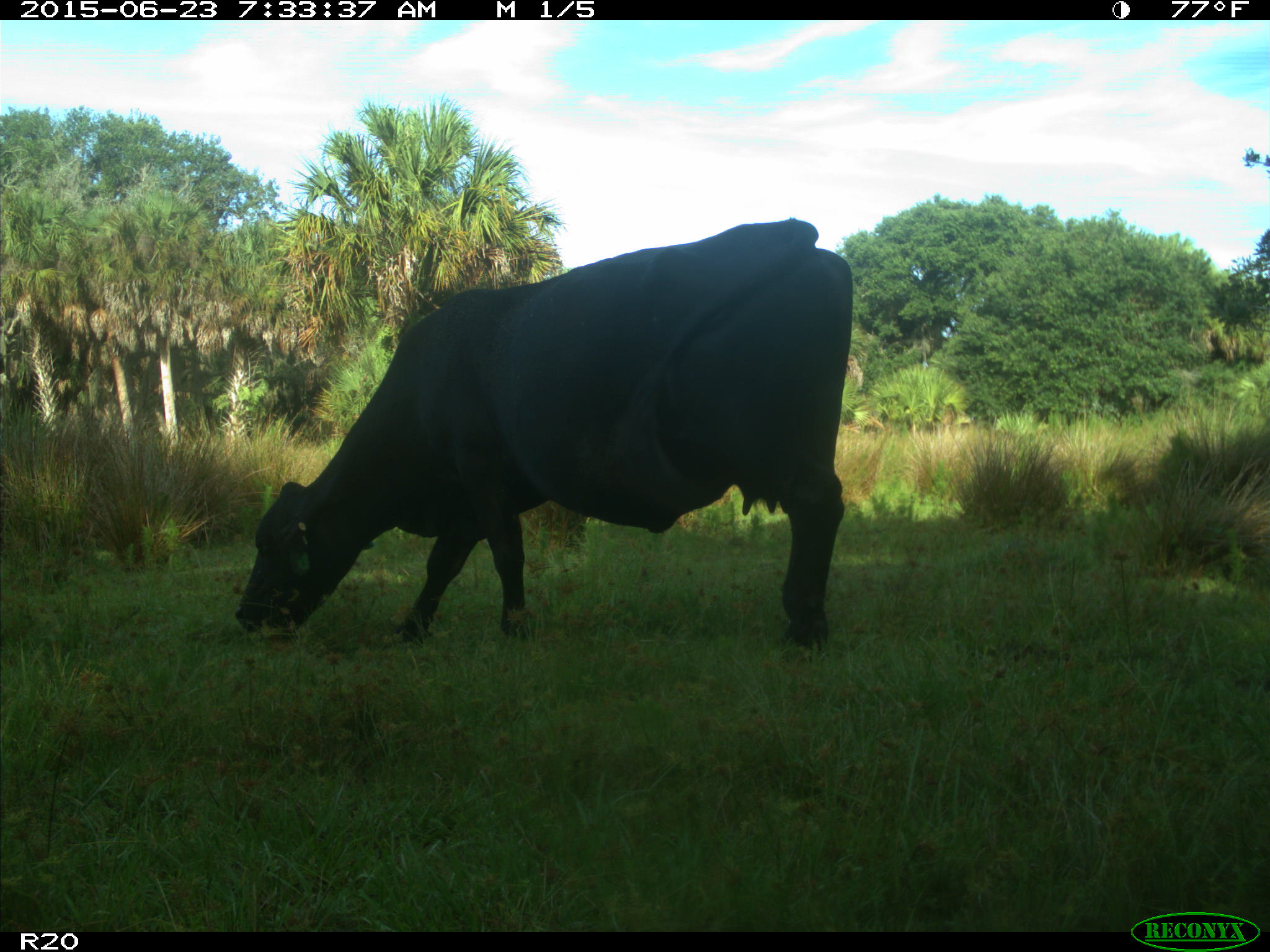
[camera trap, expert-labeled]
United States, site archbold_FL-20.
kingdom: Animalia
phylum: Chordata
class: Mammalia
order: Artiodactyla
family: Bovidae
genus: Bos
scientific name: Bos taurus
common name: domestic cow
Bos taurus (domestic cow).